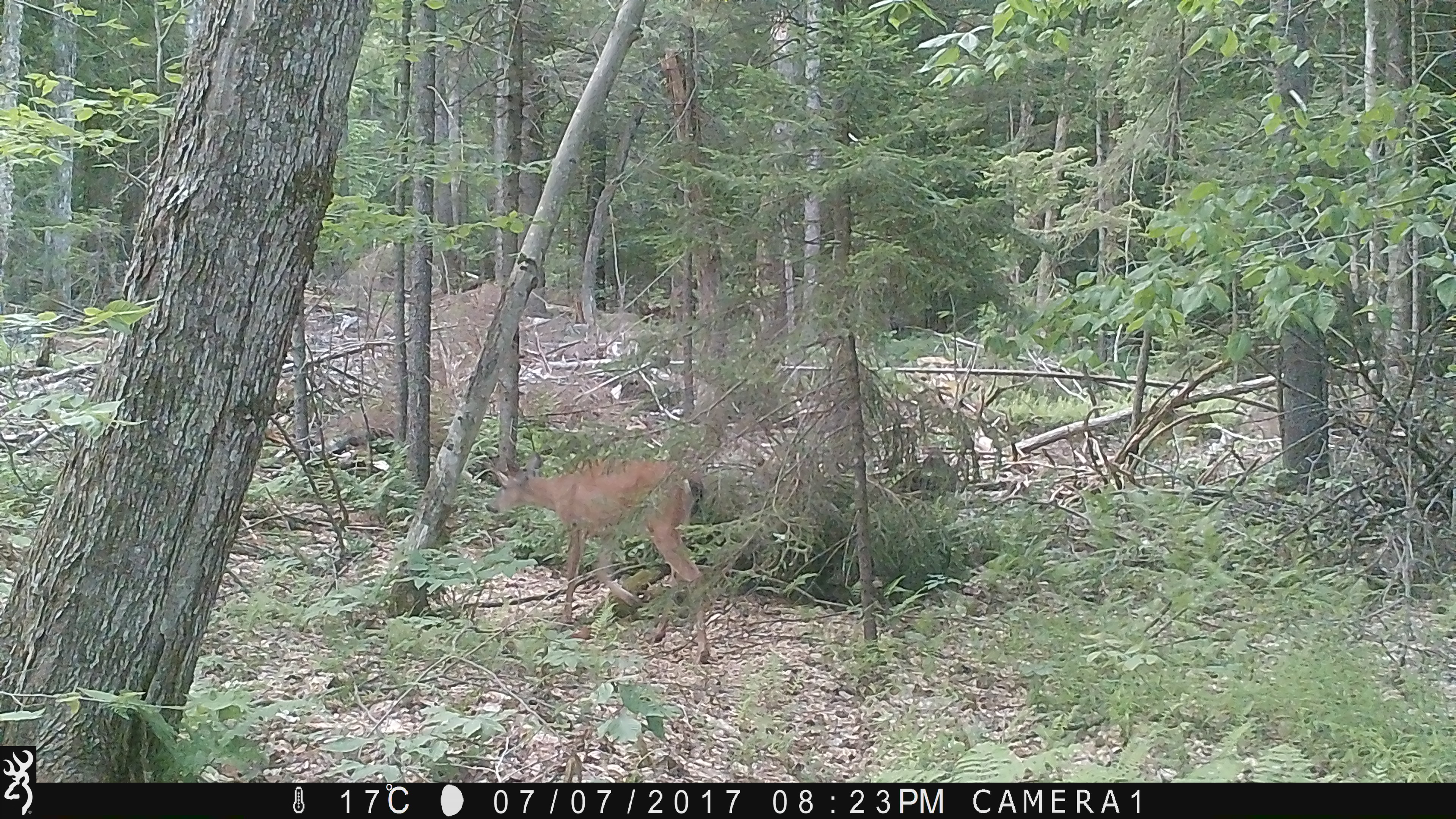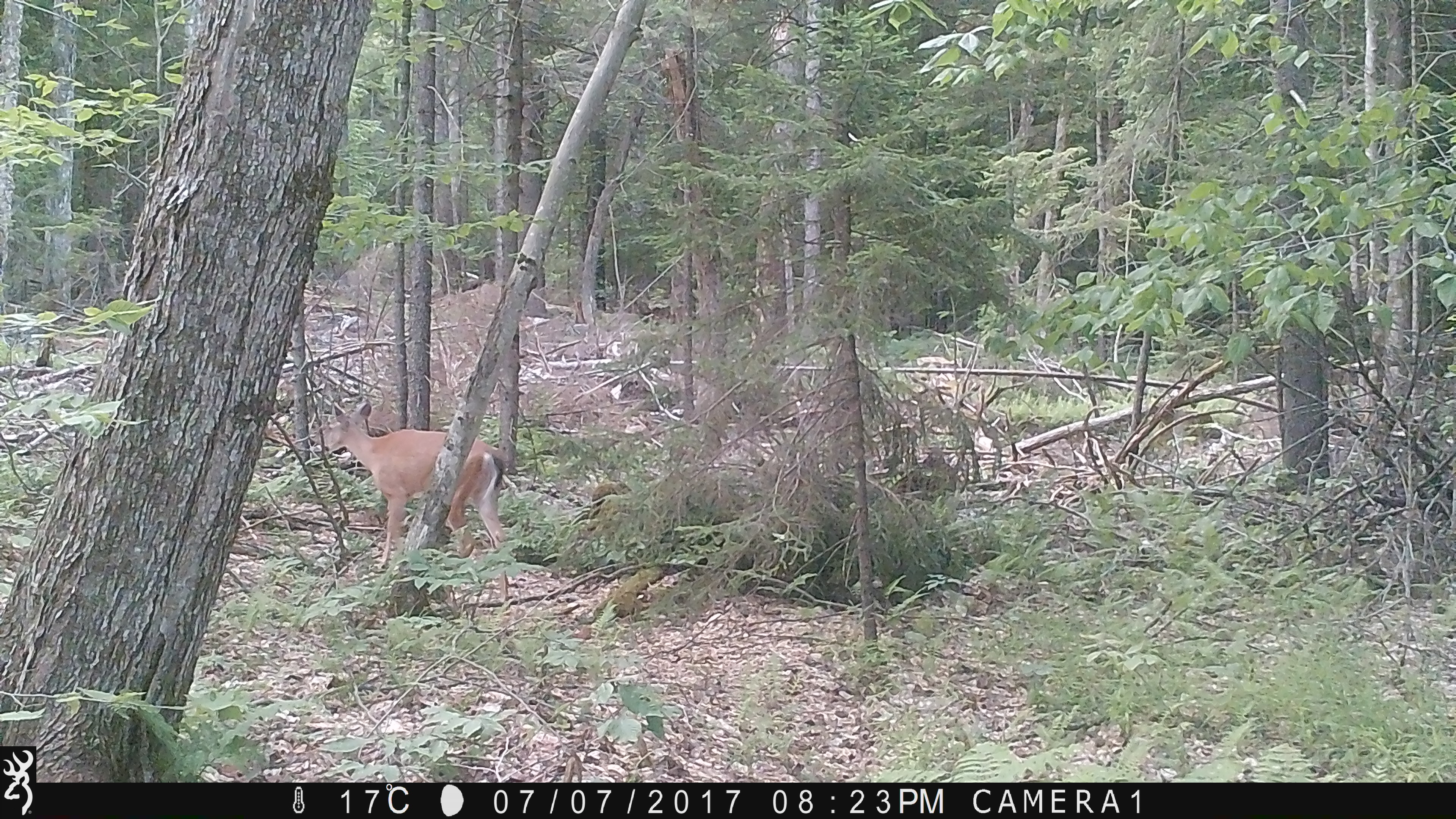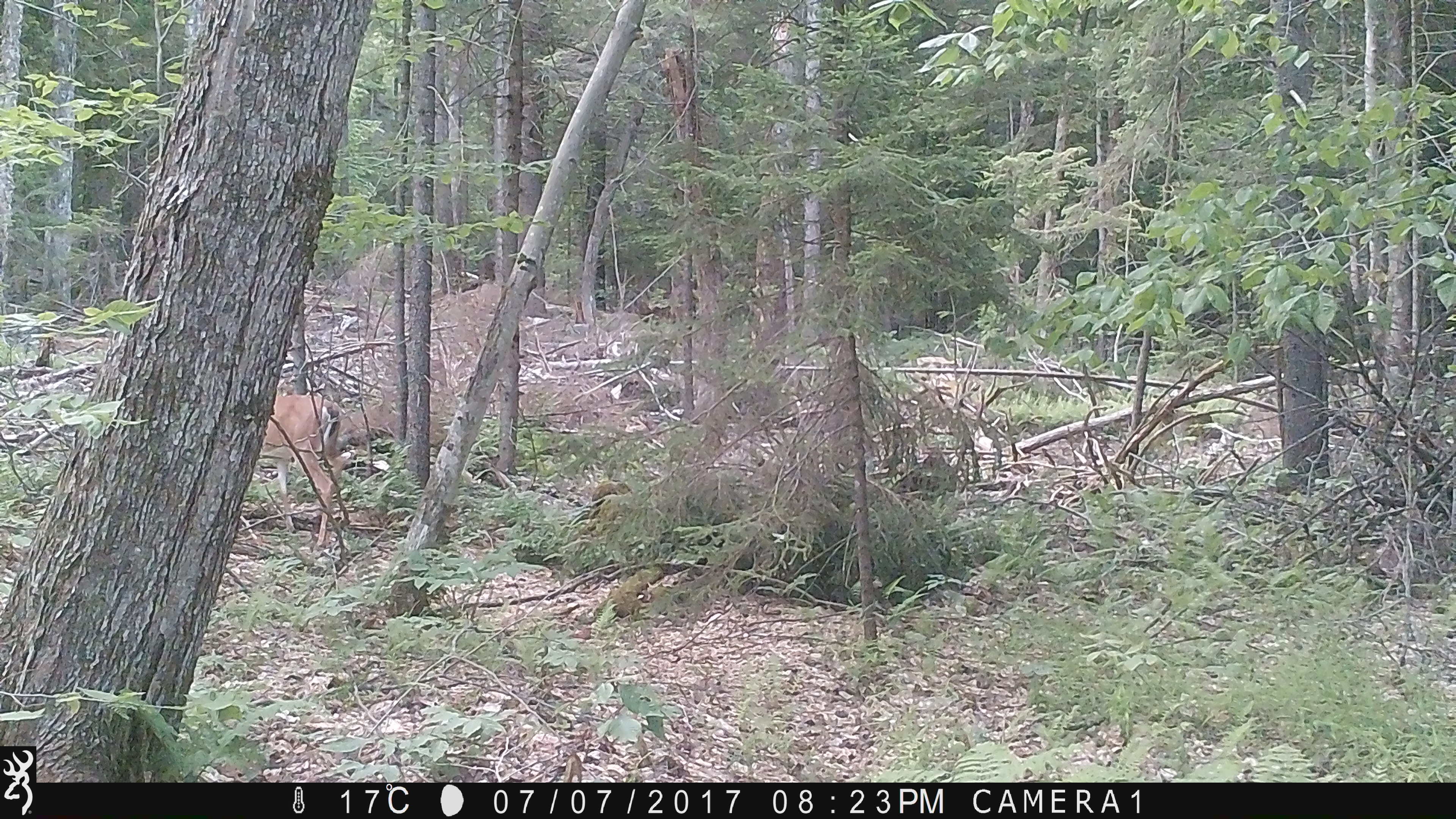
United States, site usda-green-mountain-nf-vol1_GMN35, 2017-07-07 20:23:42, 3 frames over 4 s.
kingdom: Animalia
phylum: Chordata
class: Mammalia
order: Artiodactyla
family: Cervidae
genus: Odocoileus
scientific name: Odocoileus virginianus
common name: white-tailed deer